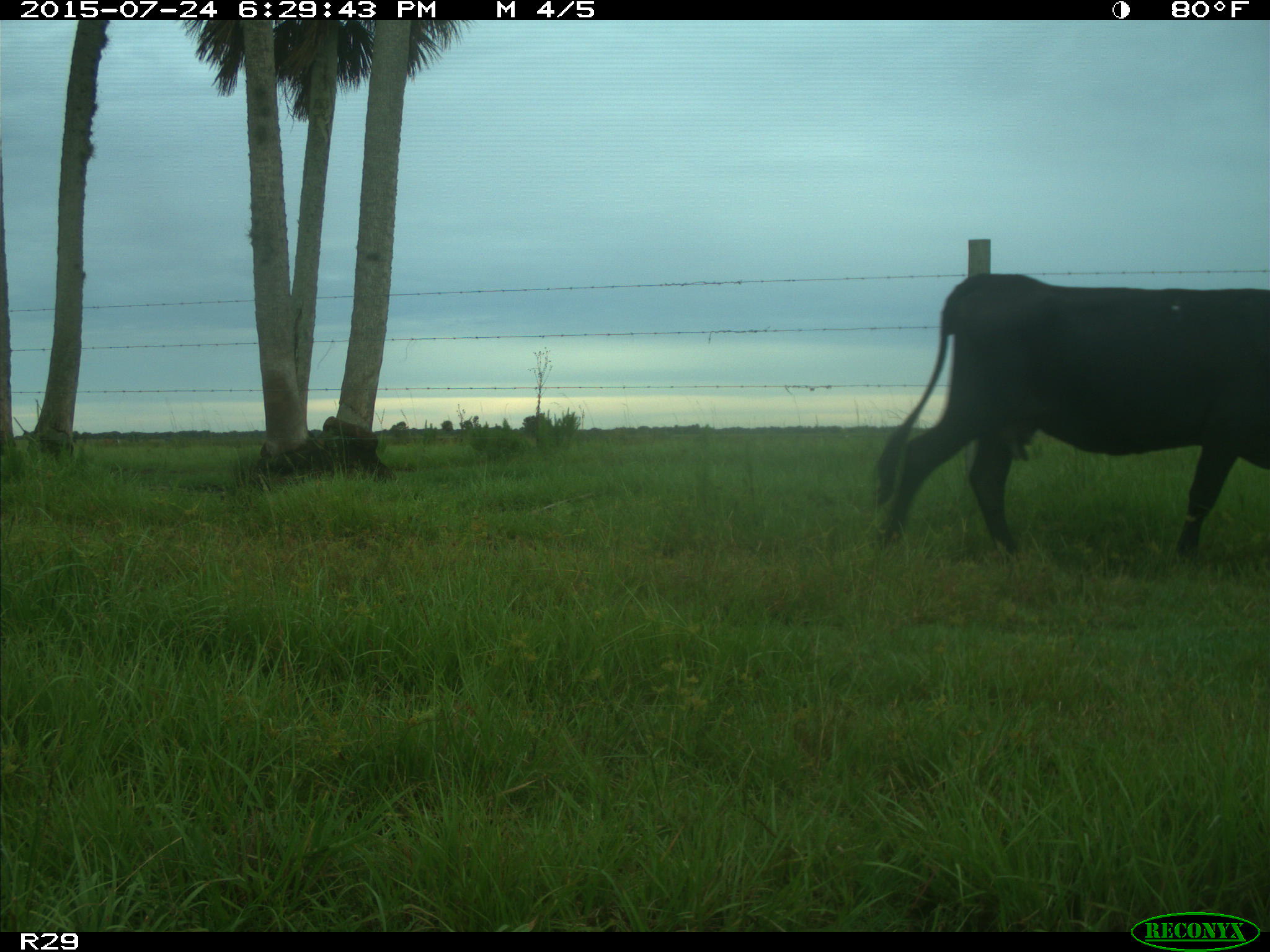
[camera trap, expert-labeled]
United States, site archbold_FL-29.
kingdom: Animalia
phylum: Chordata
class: Mammalia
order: Artiodactyla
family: Bovidae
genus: Bos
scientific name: Bos taurus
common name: domestic cow